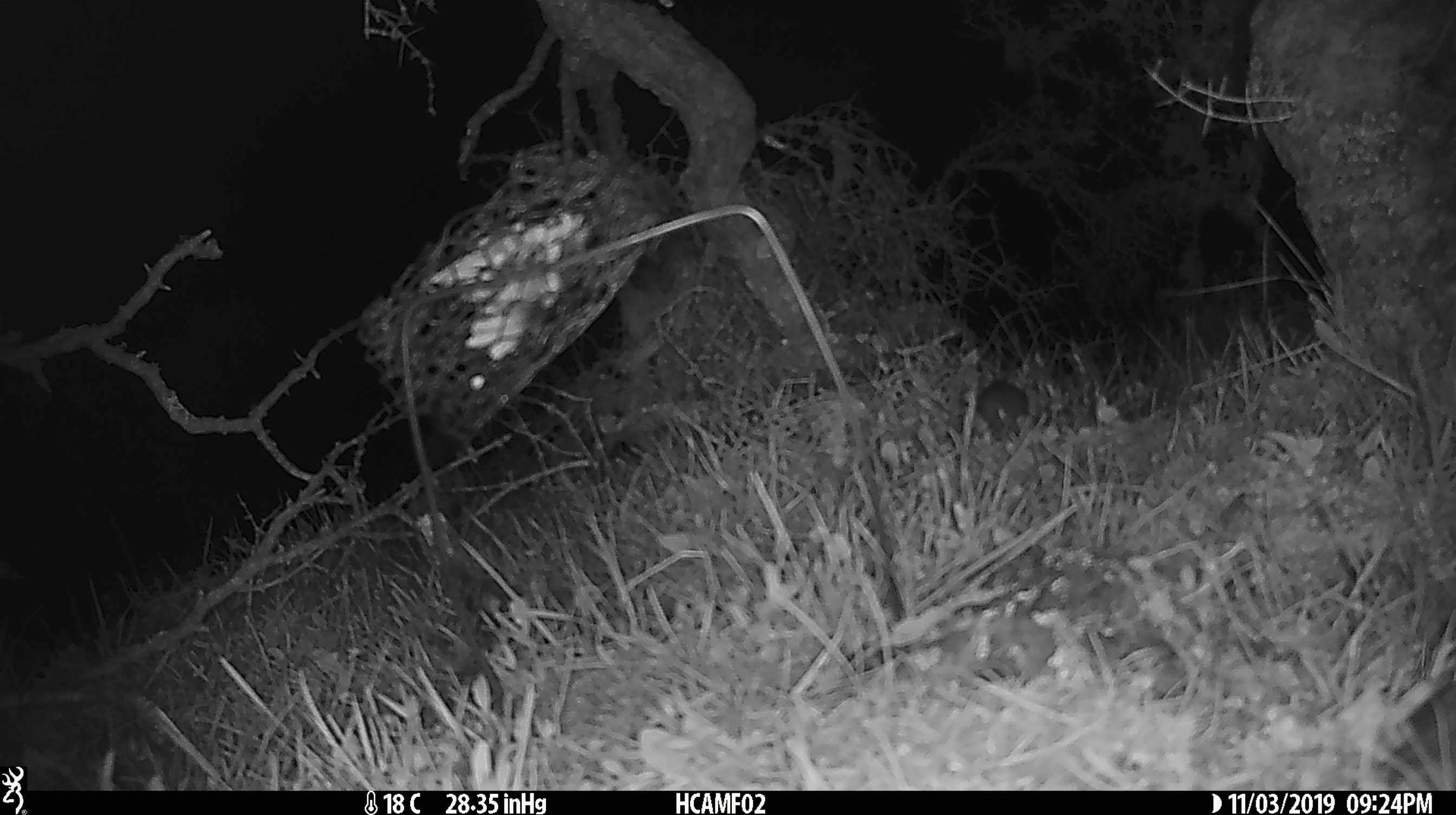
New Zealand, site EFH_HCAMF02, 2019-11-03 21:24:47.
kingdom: Animalia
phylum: Chordata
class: Mammalia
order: Rodentia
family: Muridae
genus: Mus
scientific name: Mus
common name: mouse